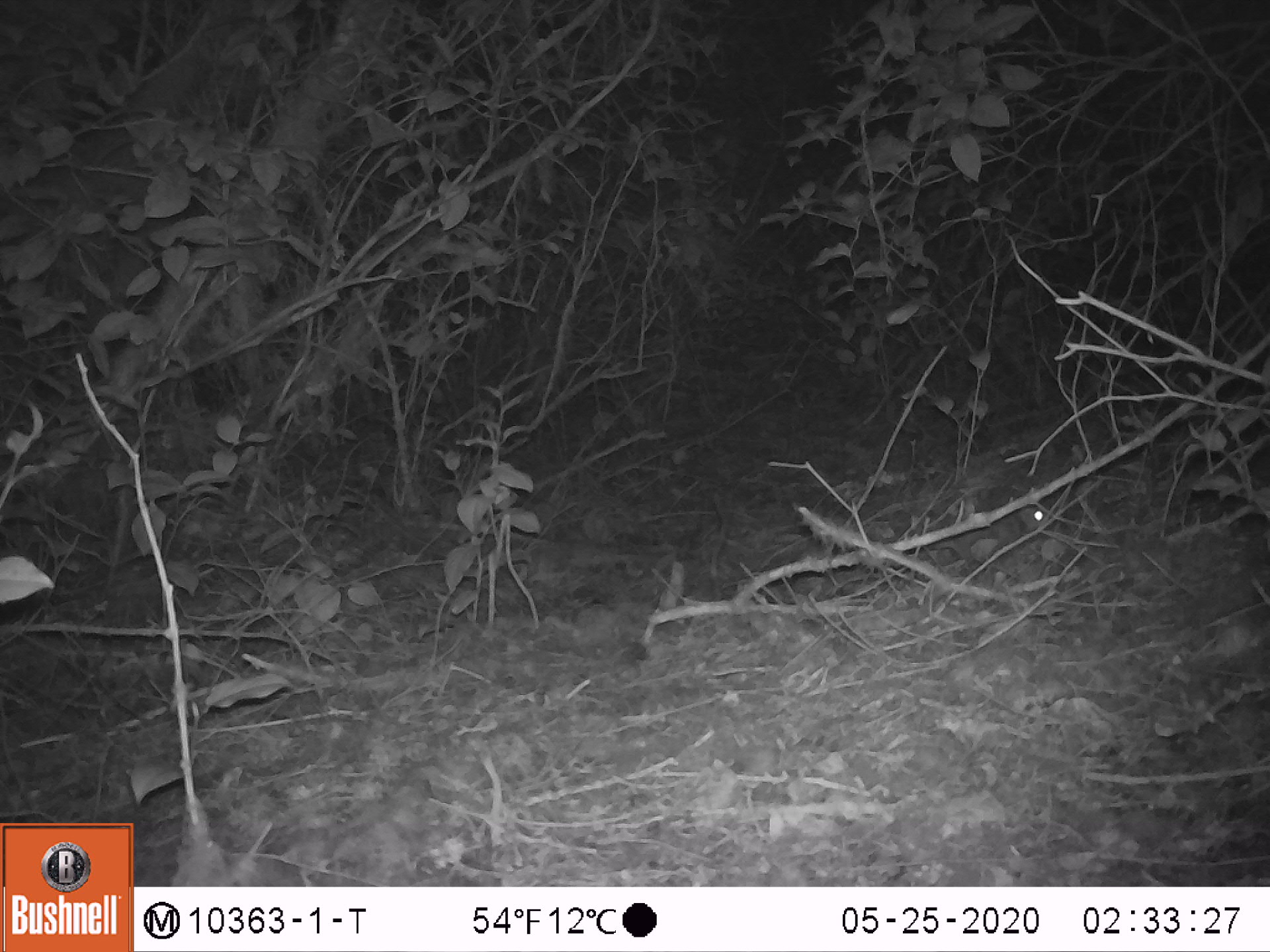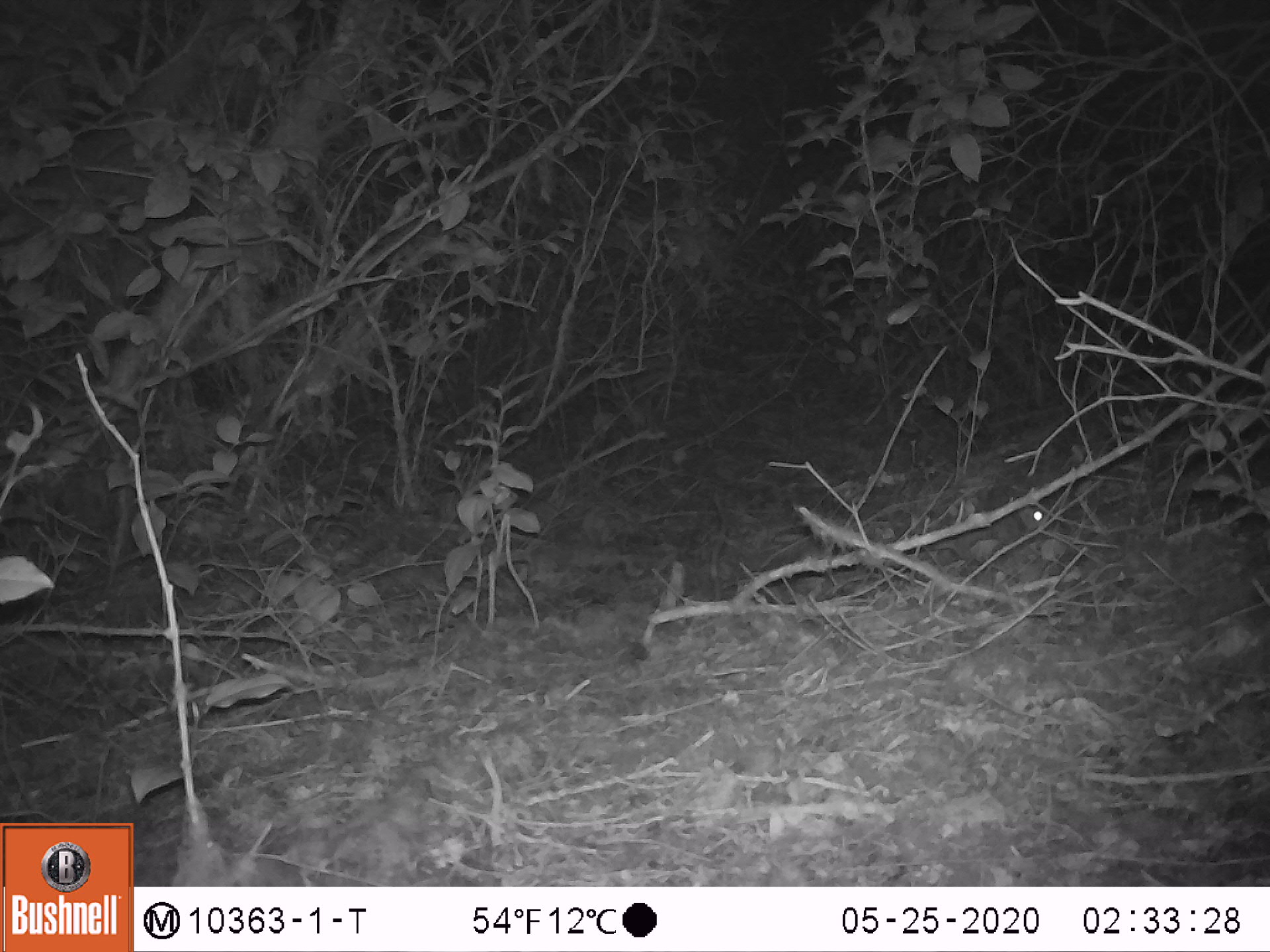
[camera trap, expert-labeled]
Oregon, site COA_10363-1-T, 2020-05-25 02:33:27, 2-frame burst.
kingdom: Animalia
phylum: Chordata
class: Mammalia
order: Rodentia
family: Sciuridae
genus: Glaucomys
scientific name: Glaucomys oregonensis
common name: humboldt's flying squirrel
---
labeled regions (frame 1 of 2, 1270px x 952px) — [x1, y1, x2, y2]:
humboldt's flying squirrel: [941, 502, 1050, 577]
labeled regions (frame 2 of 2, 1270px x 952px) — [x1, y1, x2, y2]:
humboldt's flying squirrel: [919, 504, 1053, 574]